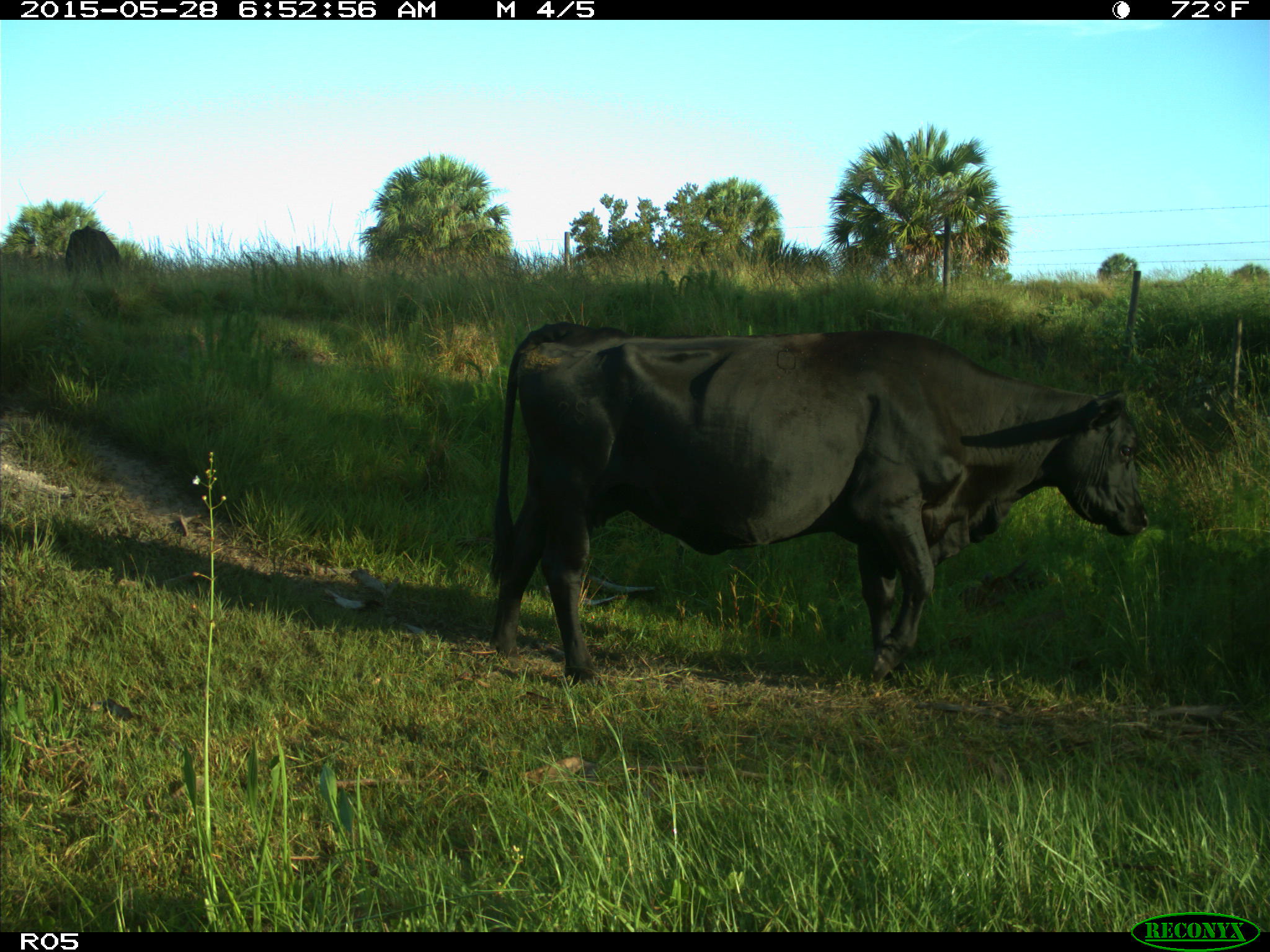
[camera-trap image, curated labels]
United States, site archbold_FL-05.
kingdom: Animalia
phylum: Chordata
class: Mammalia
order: Artiodactyla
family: Bovidae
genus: Bos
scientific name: Bos taurus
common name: domestic cow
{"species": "Bos taurus (domestic cow)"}